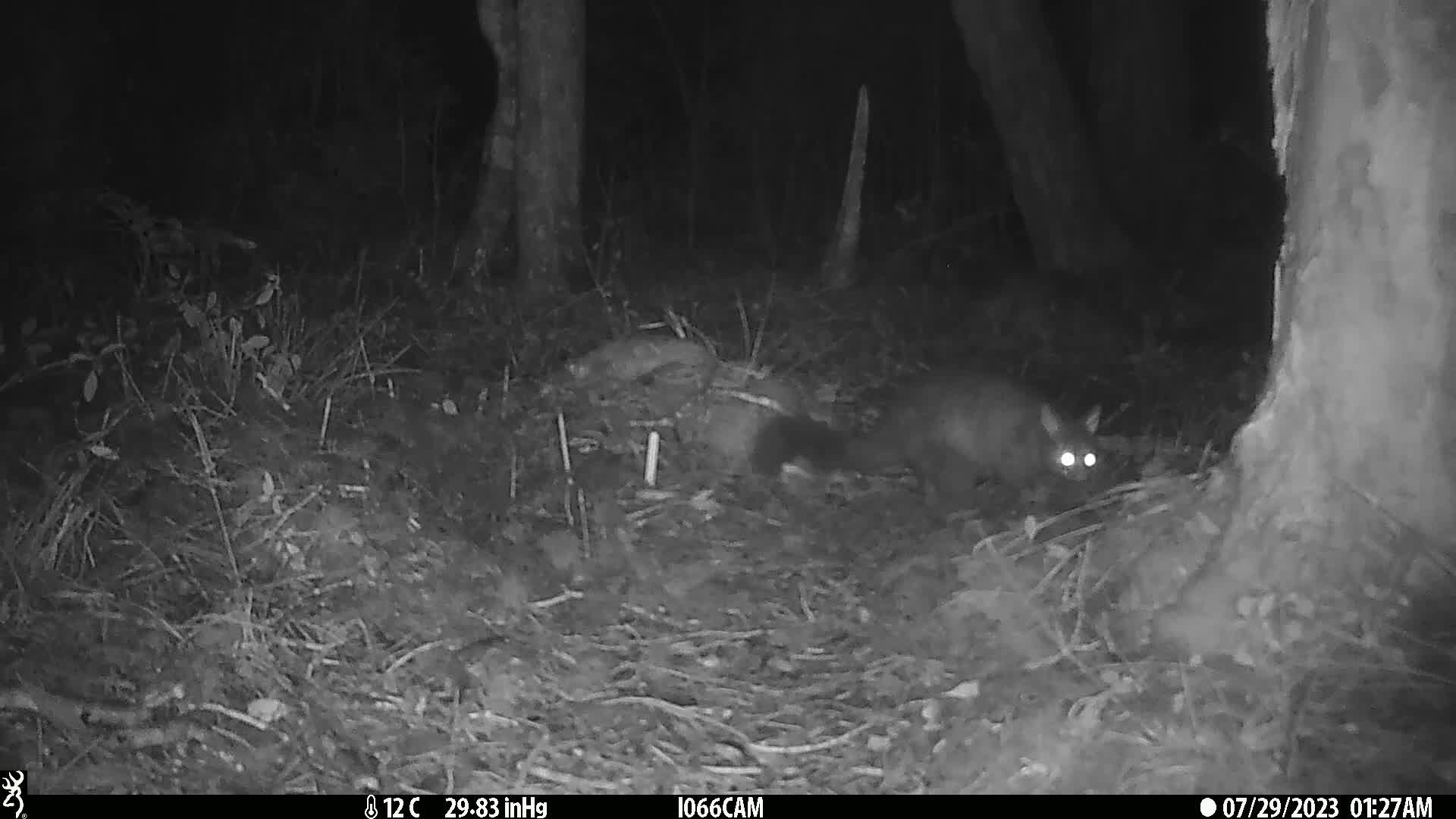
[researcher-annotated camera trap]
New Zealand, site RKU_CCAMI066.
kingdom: Animalia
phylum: Chordata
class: Mammalia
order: Diprotodontia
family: Phalangeridae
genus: Trichosurus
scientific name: Trichosurus vulpecula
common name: common brushtail possum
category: possum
Possum (common brushtail possum) (Trichosurus vulpecula).